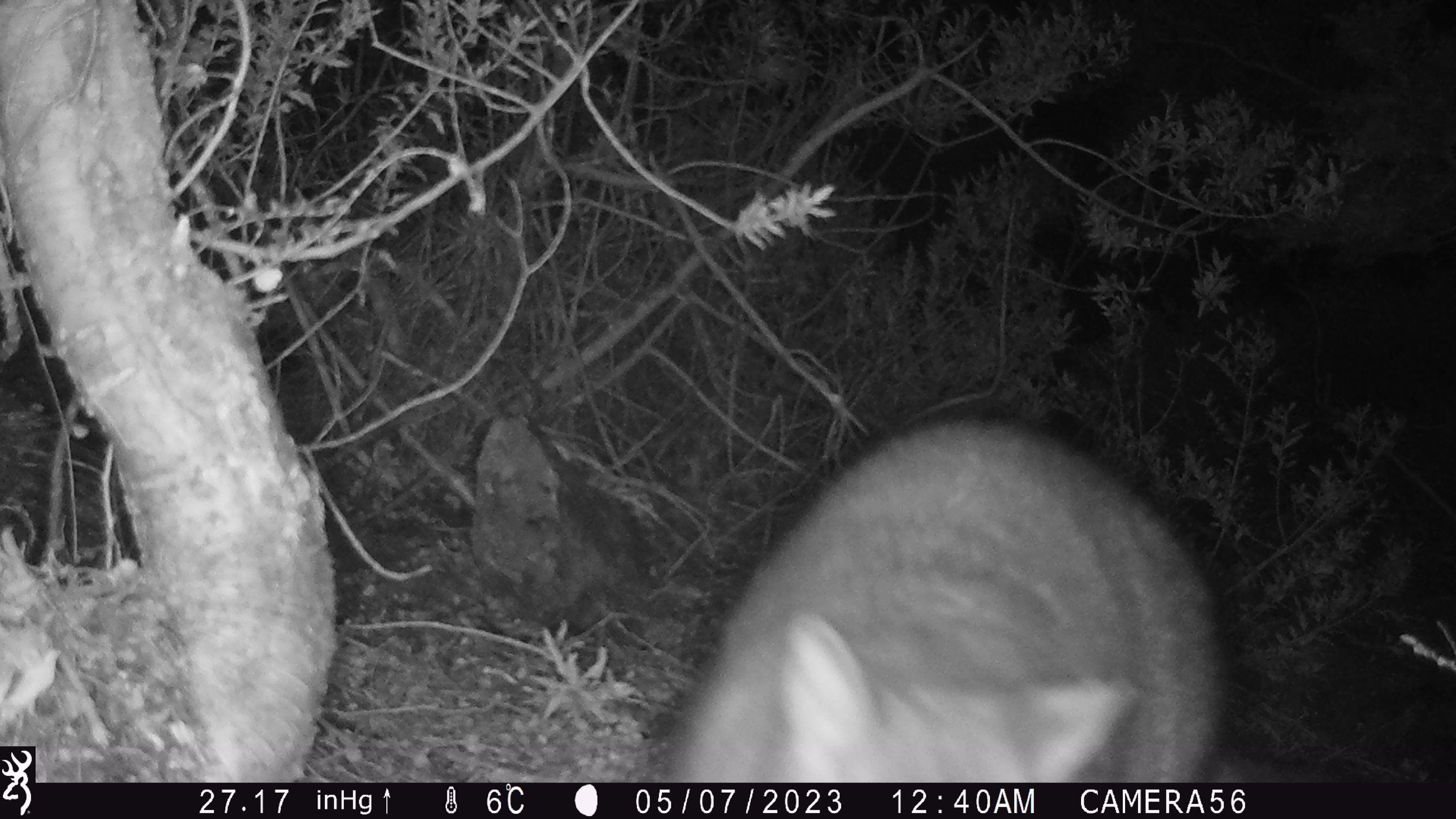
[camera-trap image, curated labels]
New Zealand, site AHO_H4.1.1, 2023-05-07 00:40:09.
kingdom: Animalia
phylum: Chordata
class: Mammalia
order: Carnivora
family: Mustelidae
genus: Mustela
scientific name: Mustela erminea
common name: stoat